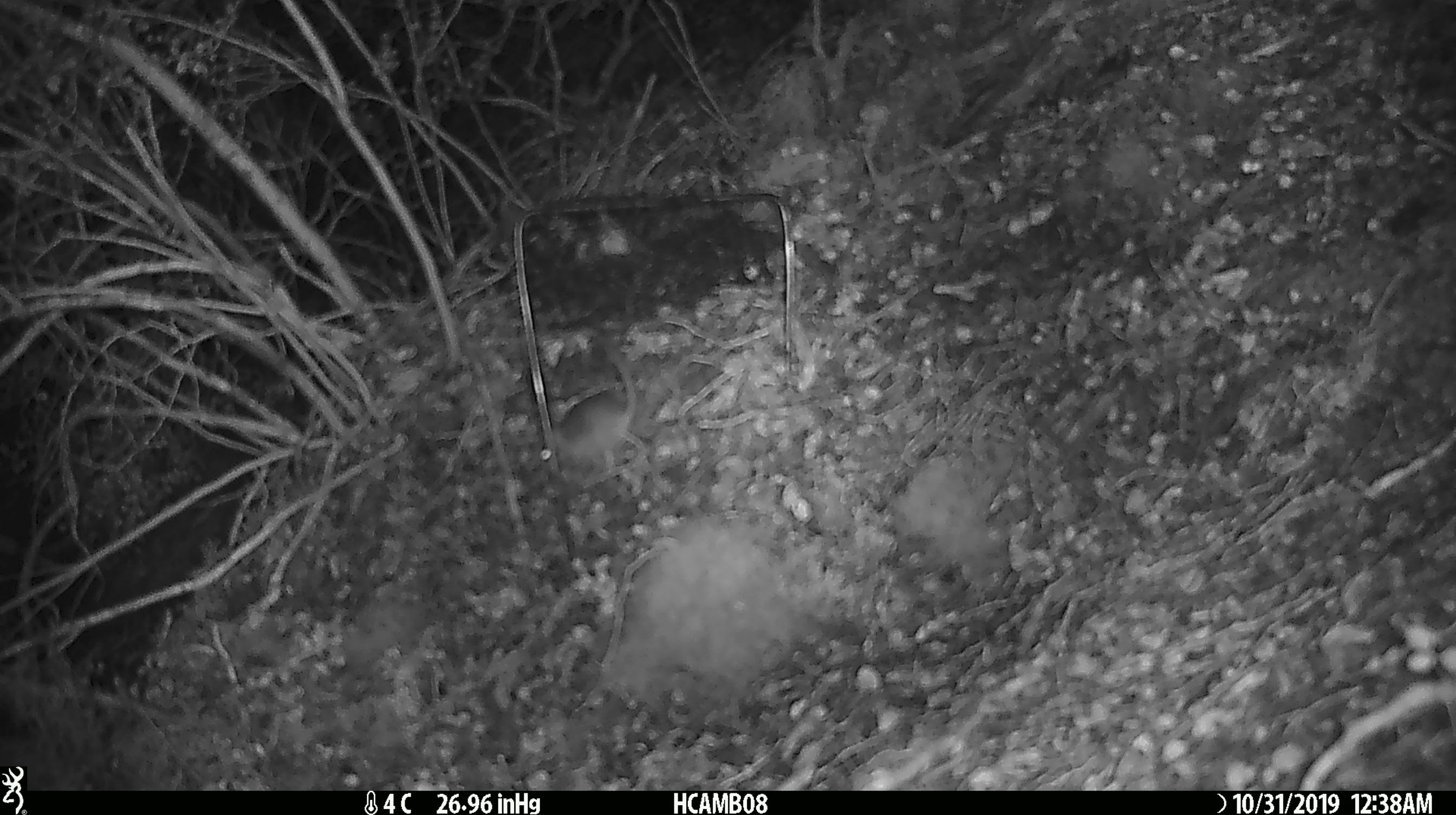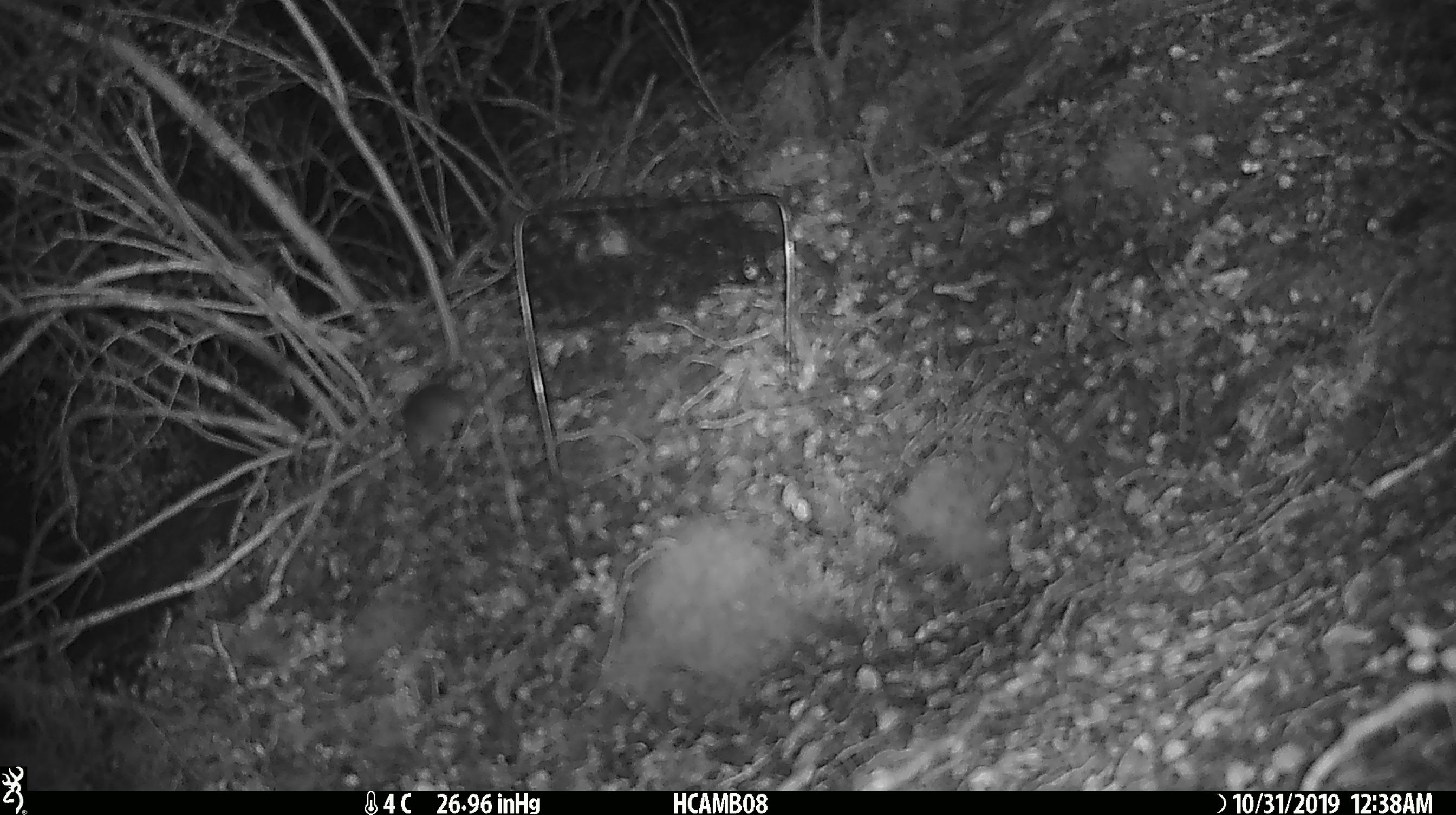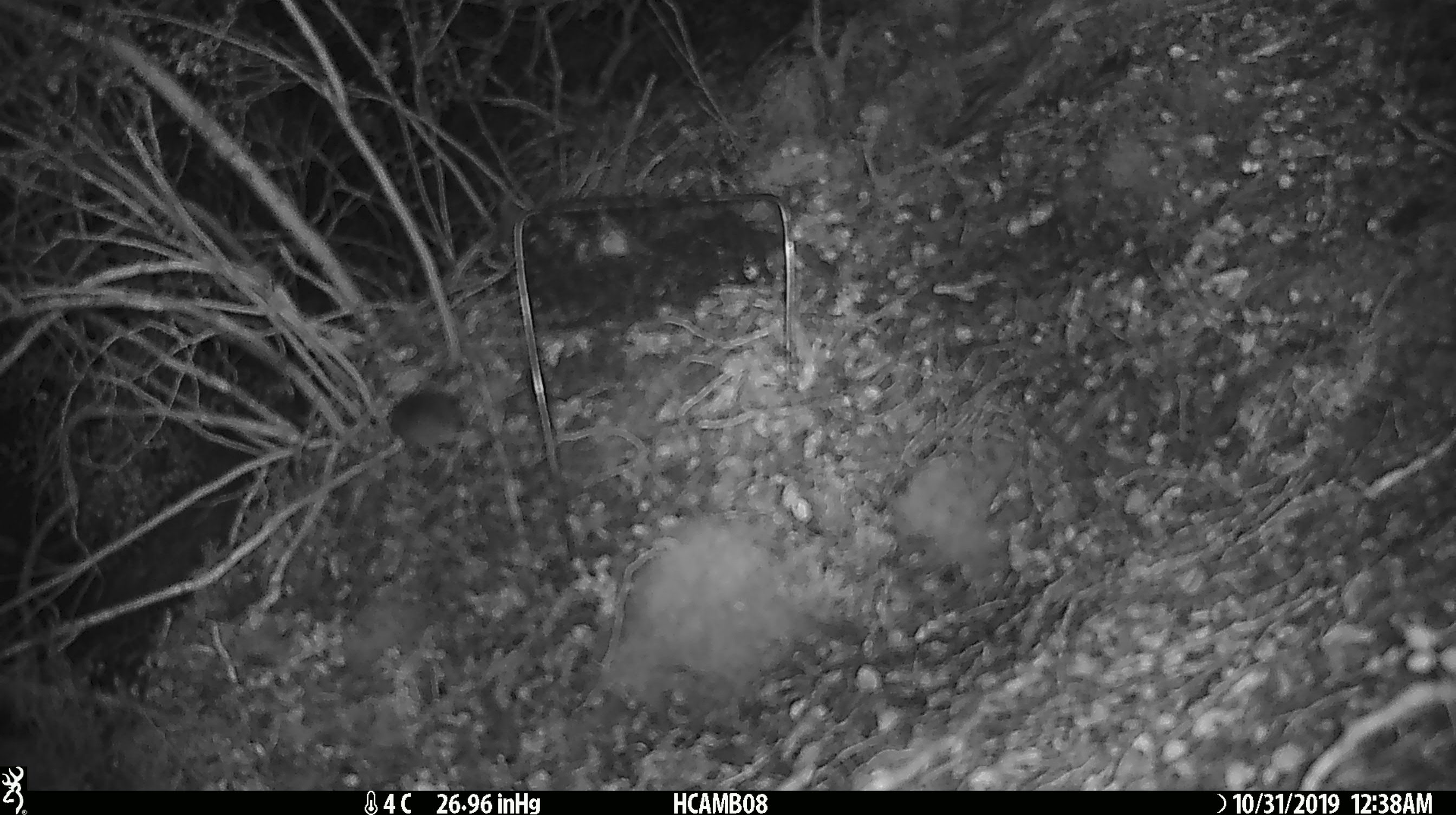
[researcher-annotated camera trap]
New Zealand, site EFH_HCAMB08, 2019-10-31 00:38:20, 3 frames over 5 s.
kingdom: Animalia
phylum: Chordata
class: Mammalia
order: Rodentia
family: Muridae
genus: Mus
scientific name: Mus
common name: mouse